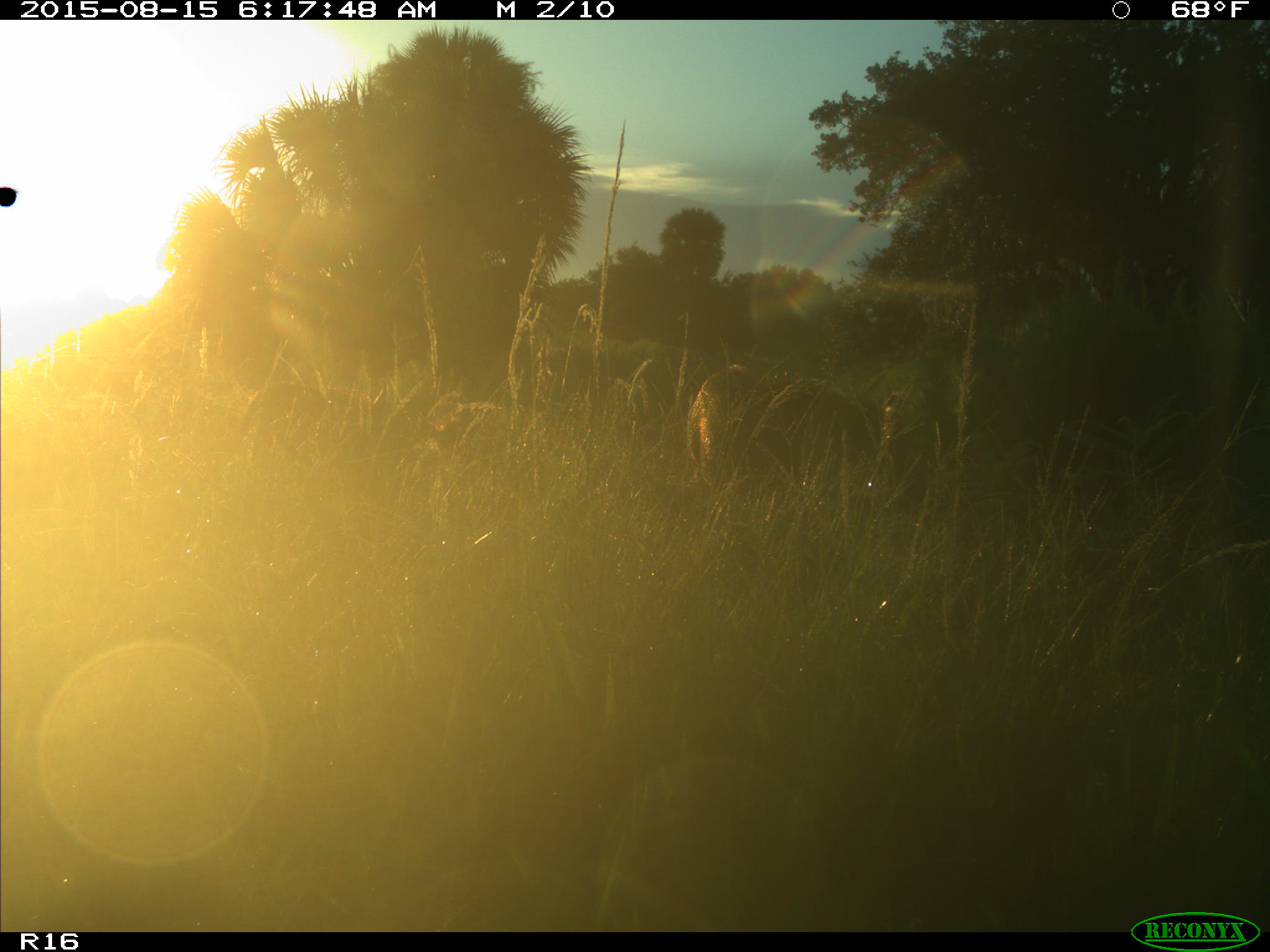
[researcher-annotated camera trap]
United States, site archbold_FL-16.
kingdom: Animalia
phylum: Chordata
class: Mammalia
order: Artiodactyla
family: Suidae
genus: Sus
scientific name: Sus scrofa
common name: wild boar